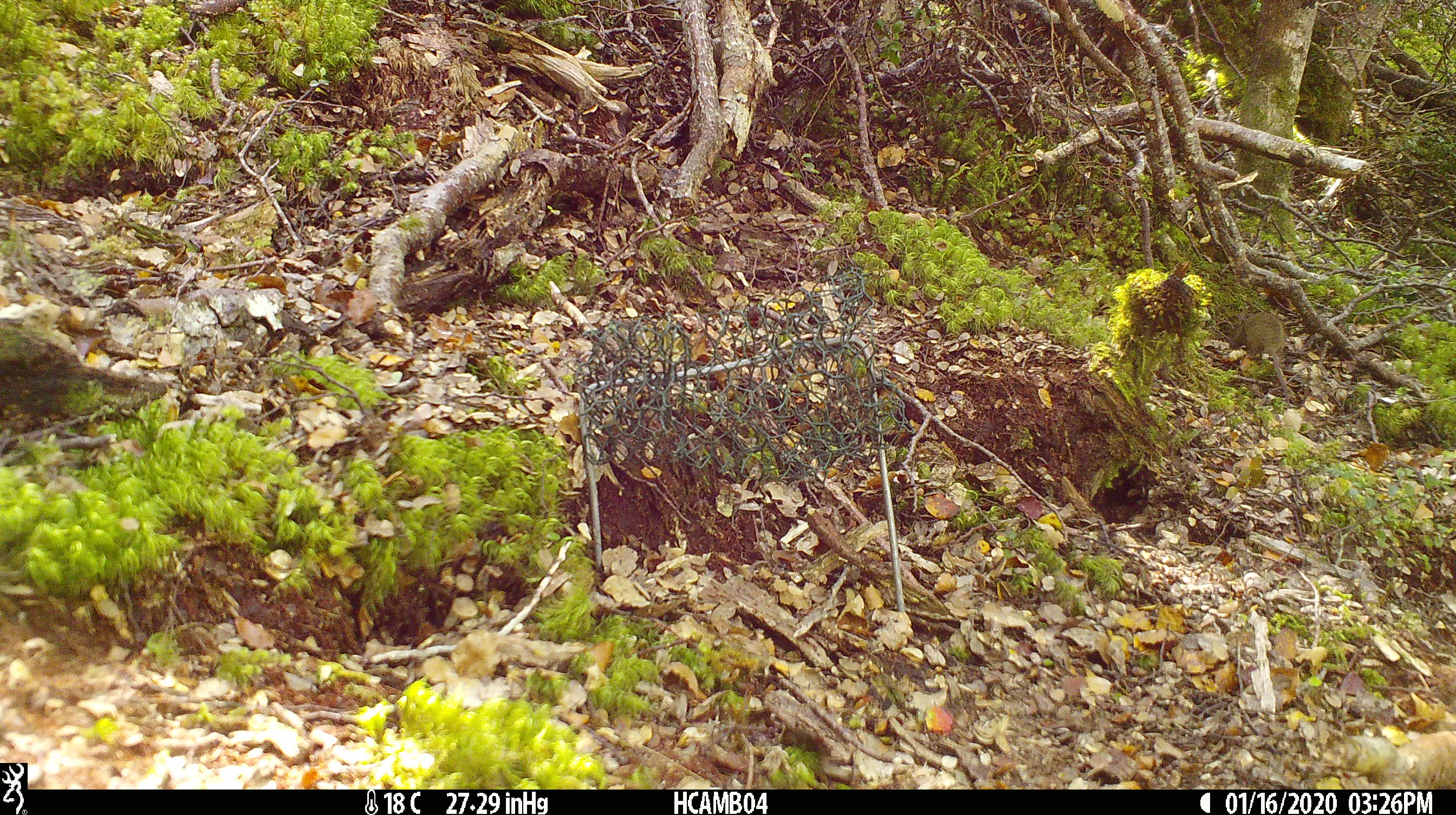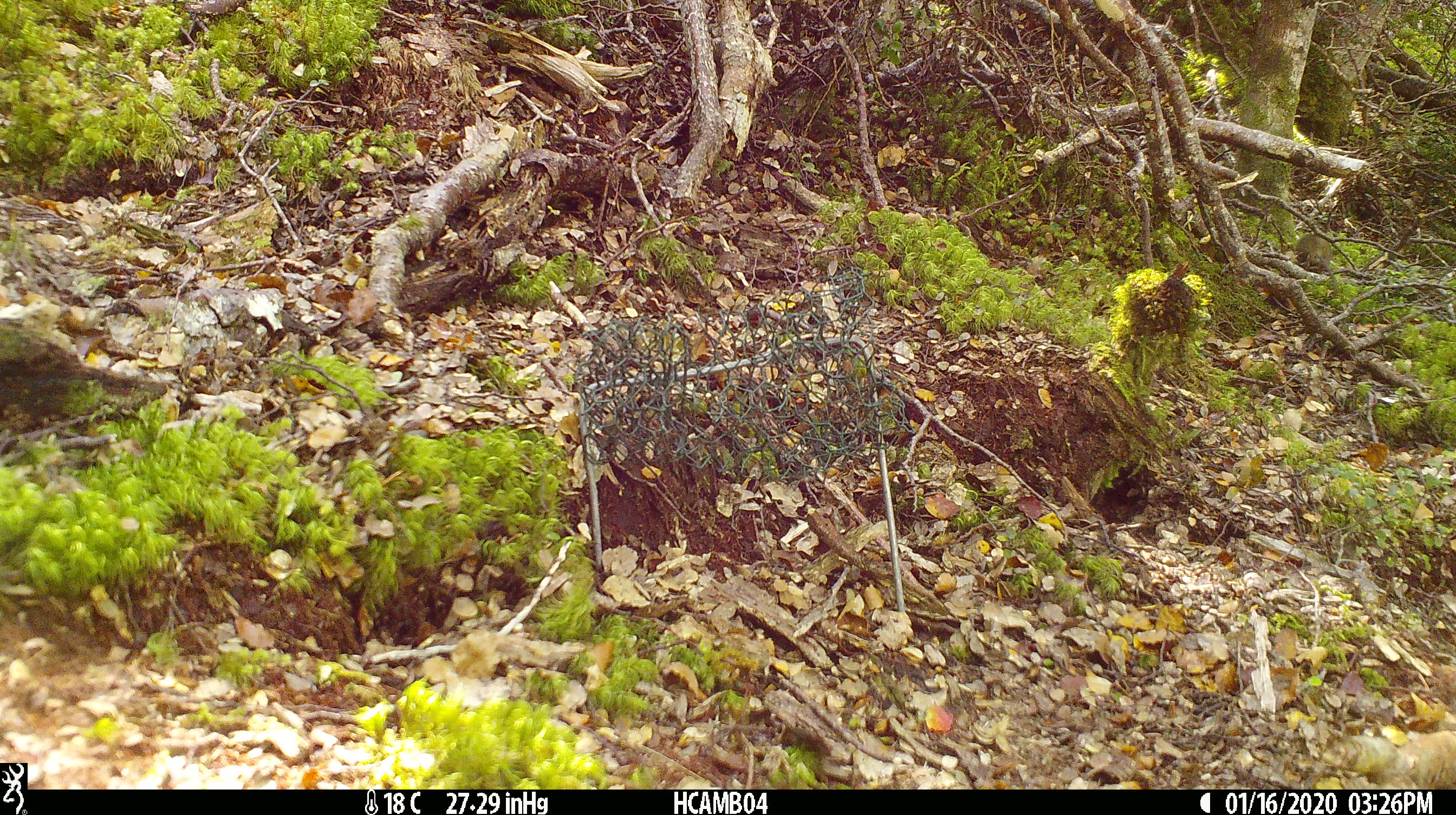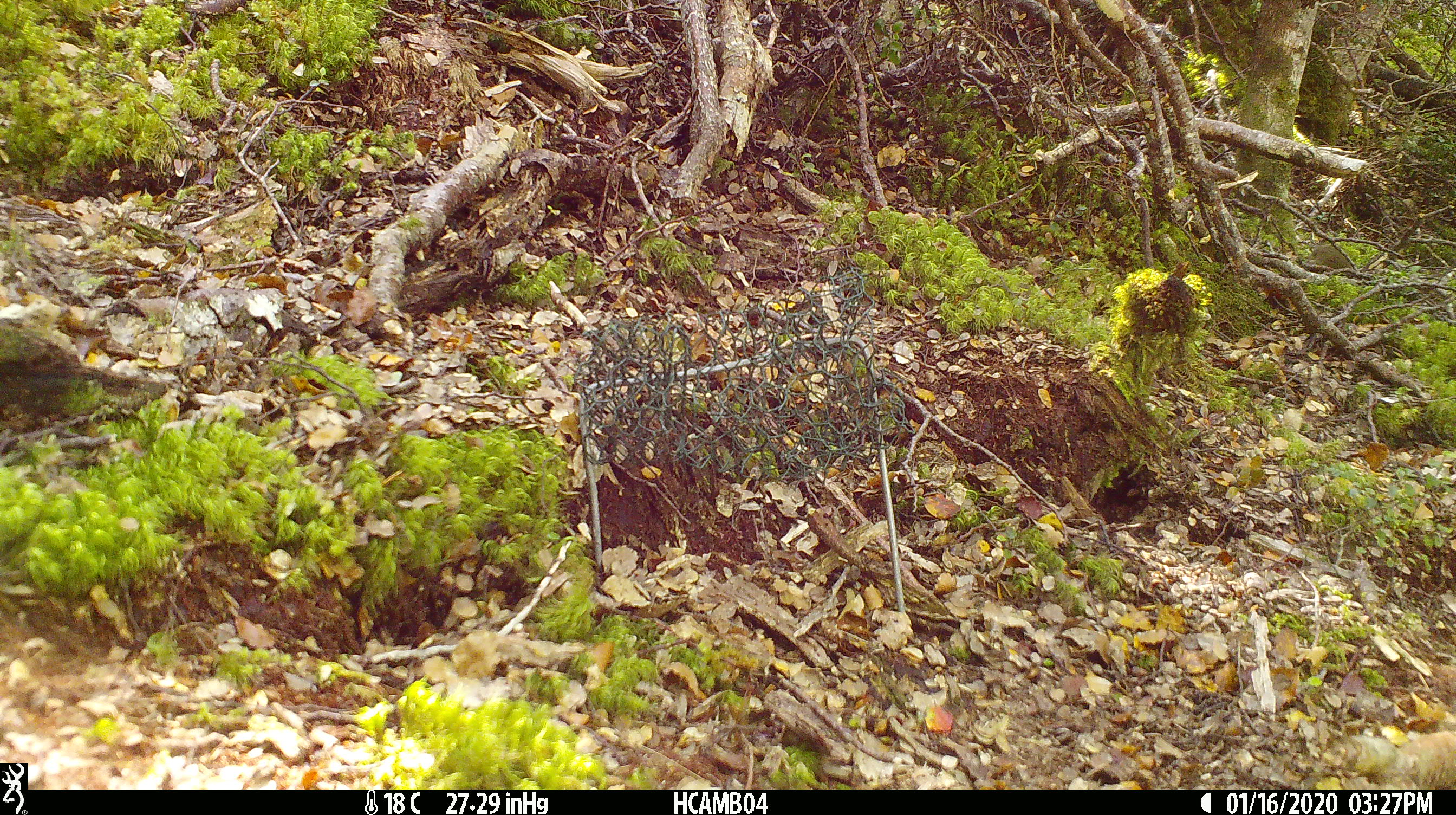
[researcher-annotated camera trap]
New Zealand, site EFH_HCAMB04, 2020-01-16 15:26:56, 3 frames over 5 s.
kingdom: Animalia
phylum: Chordata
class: Mammalia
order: Rodentia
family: Muridae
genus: Mus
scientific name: Mus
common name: mouse